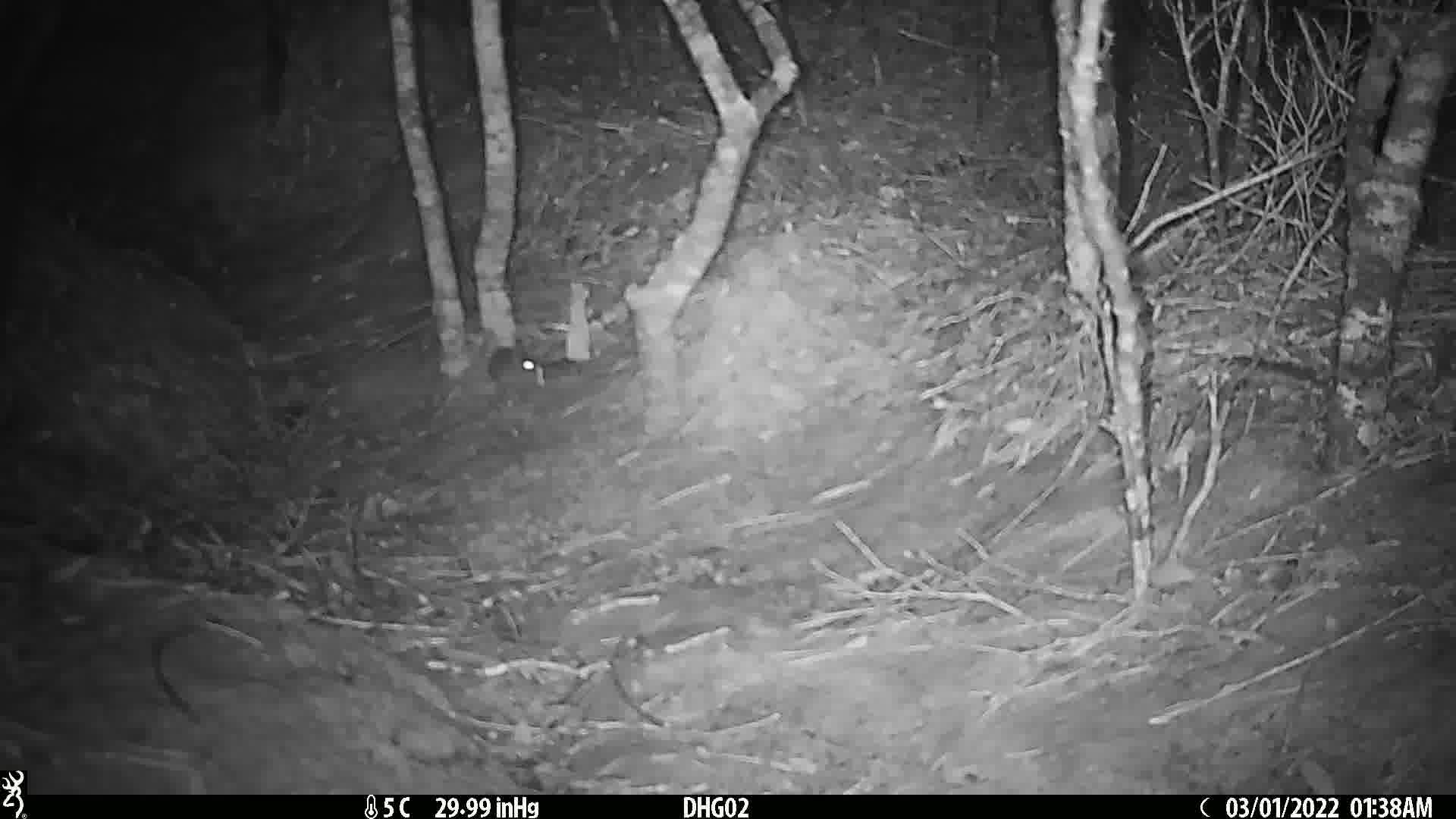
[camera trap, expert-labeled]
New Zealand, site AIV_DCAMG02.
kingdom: Animalia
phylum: Chordata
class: Mammalia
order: Rodentia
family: Muridae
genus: Mus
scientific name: Mus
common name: mouse